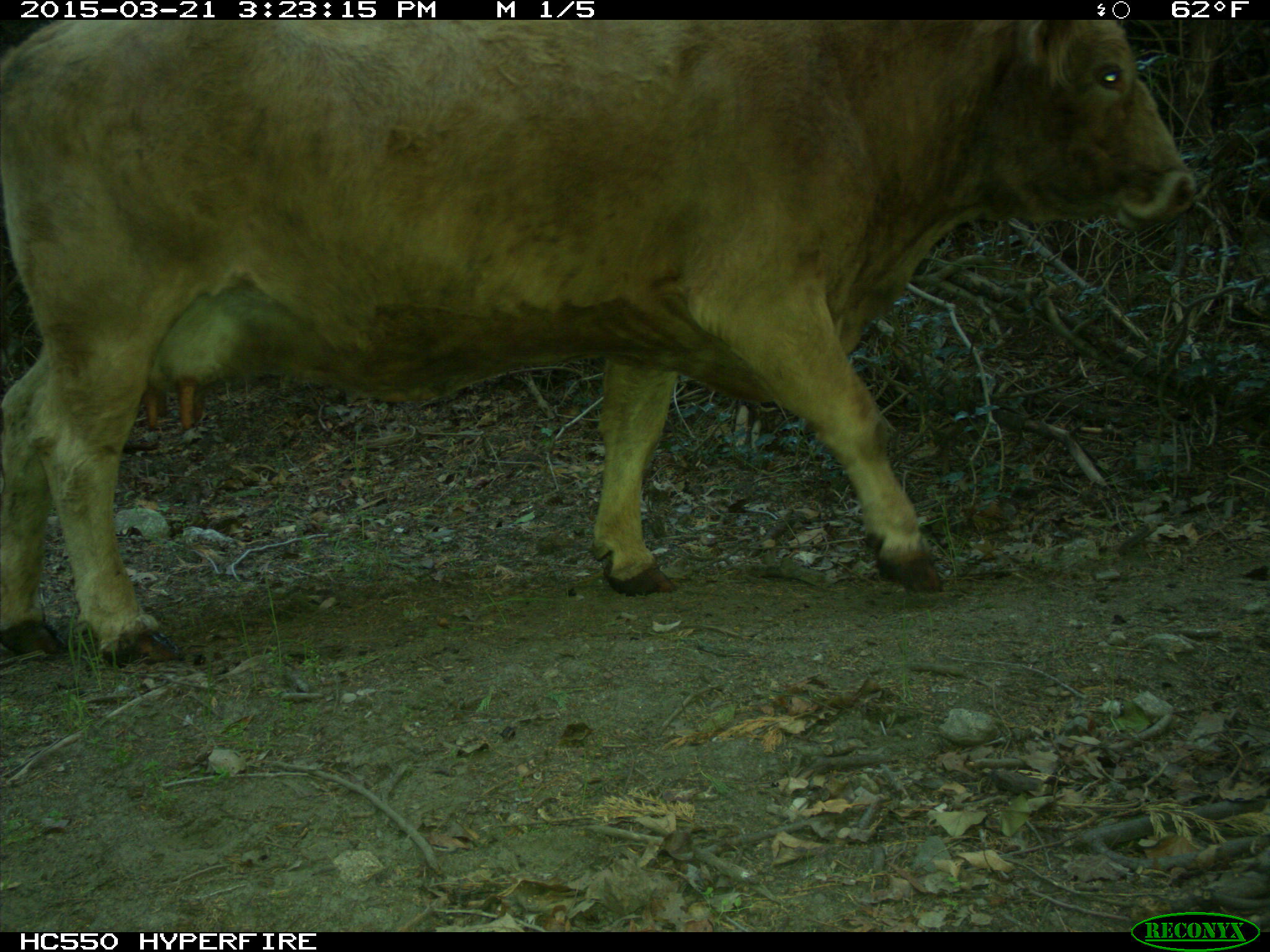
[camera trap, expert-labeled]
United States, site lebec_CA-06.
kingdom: Animalia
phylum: Chordata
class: Mammalia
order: Artiodactyla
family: Bovidae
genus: Bos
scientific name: Bos taurus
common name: domestic cow